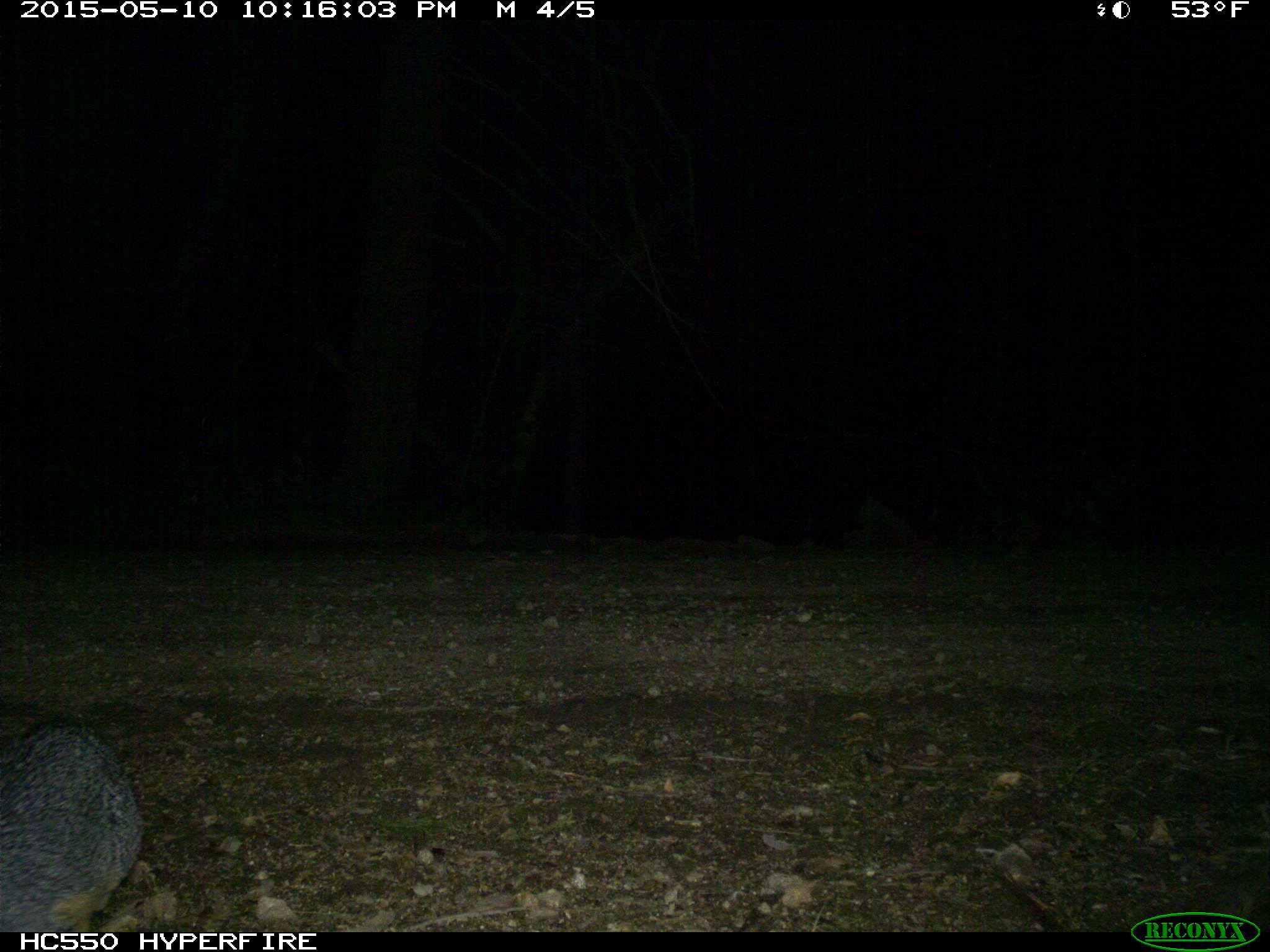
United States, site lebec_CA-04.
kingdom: Animalia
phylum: Chordata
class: Mammalia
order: Carnivora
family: Canidae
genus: Urocyon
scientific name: Urocyon cinereoargenteus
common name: gray fox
Urocyon cinereoargenteus (gray fox).